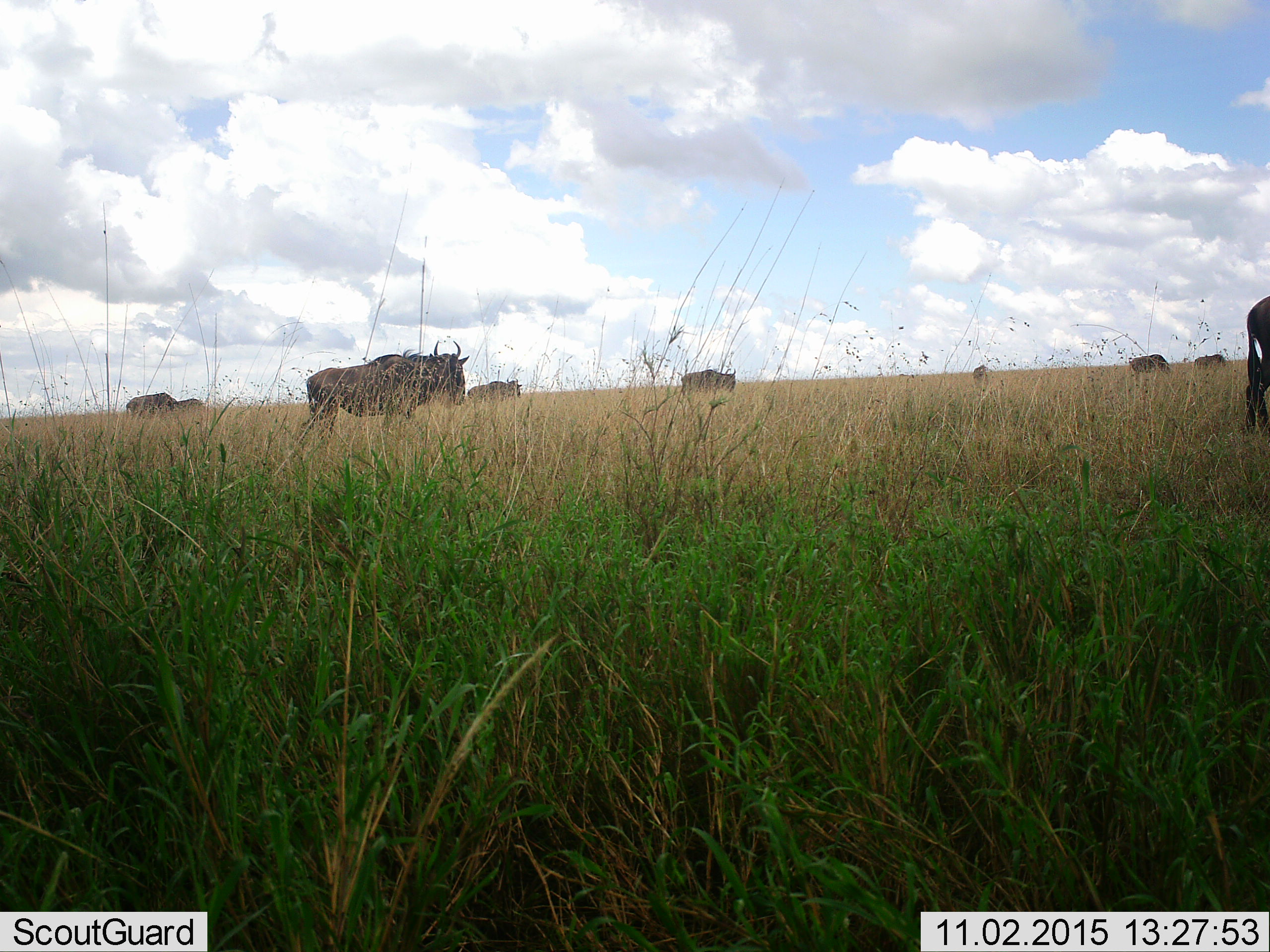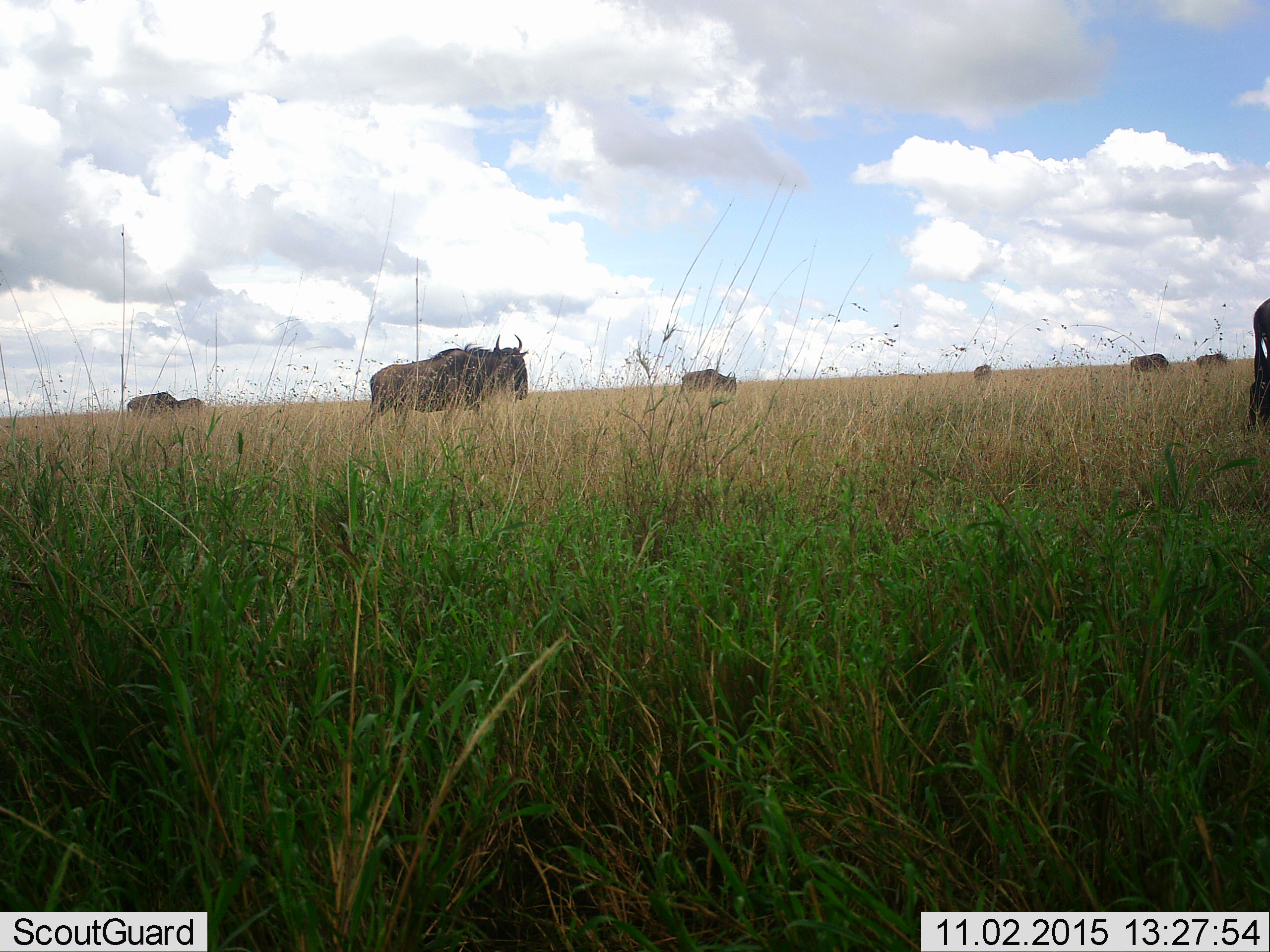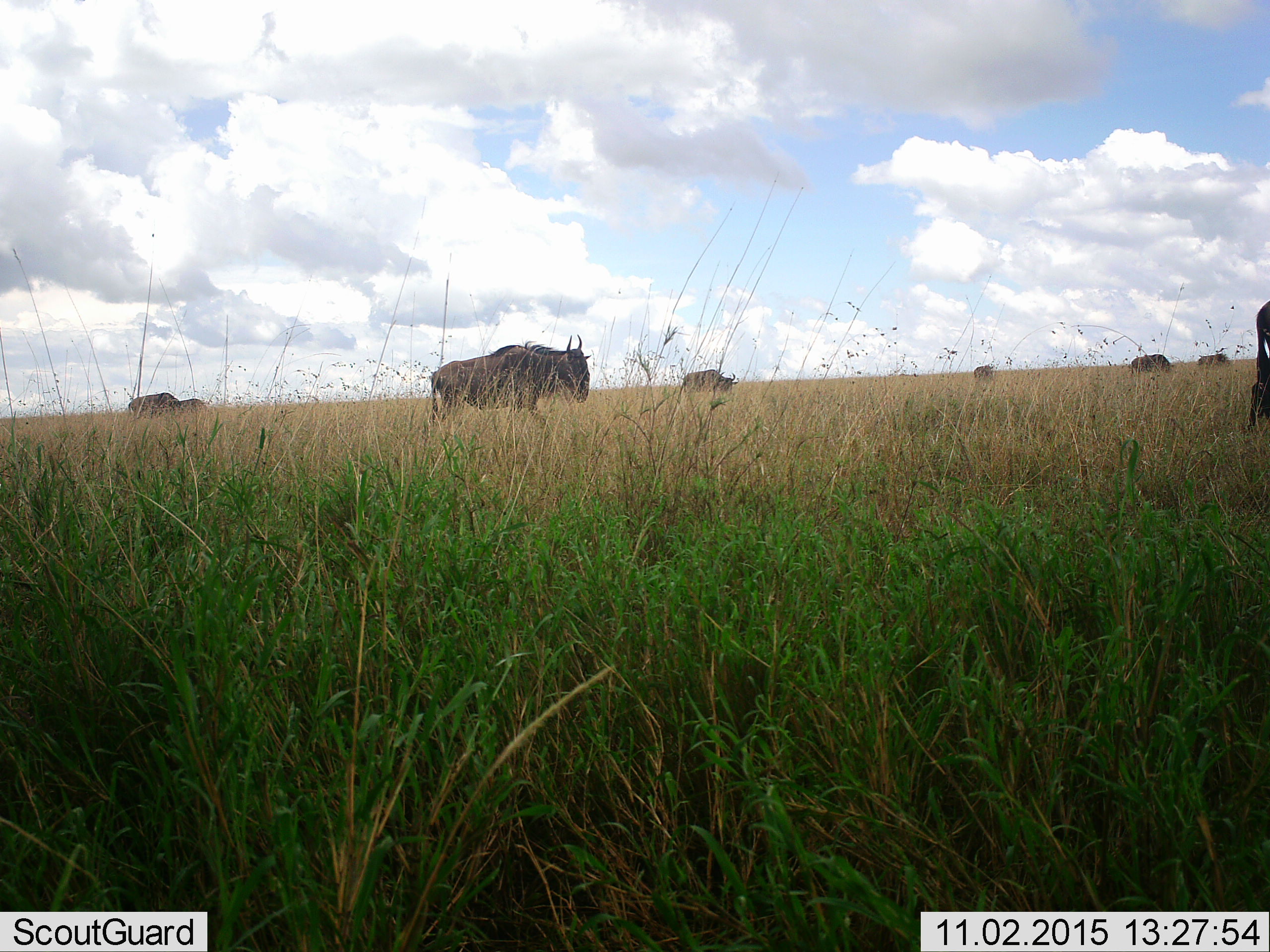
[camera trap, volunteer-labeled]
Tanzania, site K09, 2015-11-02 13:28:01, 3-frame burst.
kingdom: Animalia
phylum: Chordata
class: Mammalia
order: Artiodactyla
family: Bovidae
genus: Connochaetes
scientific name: Connochaetes taurinus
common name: blue wildebeest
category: wildebeest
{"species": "wildebeest (blue wildebeest) (Connochaetes taurinus)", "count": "9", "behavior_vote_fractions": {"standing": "44%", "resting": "0%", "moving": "78%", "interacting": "0%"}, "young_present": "0%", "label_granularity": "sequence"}